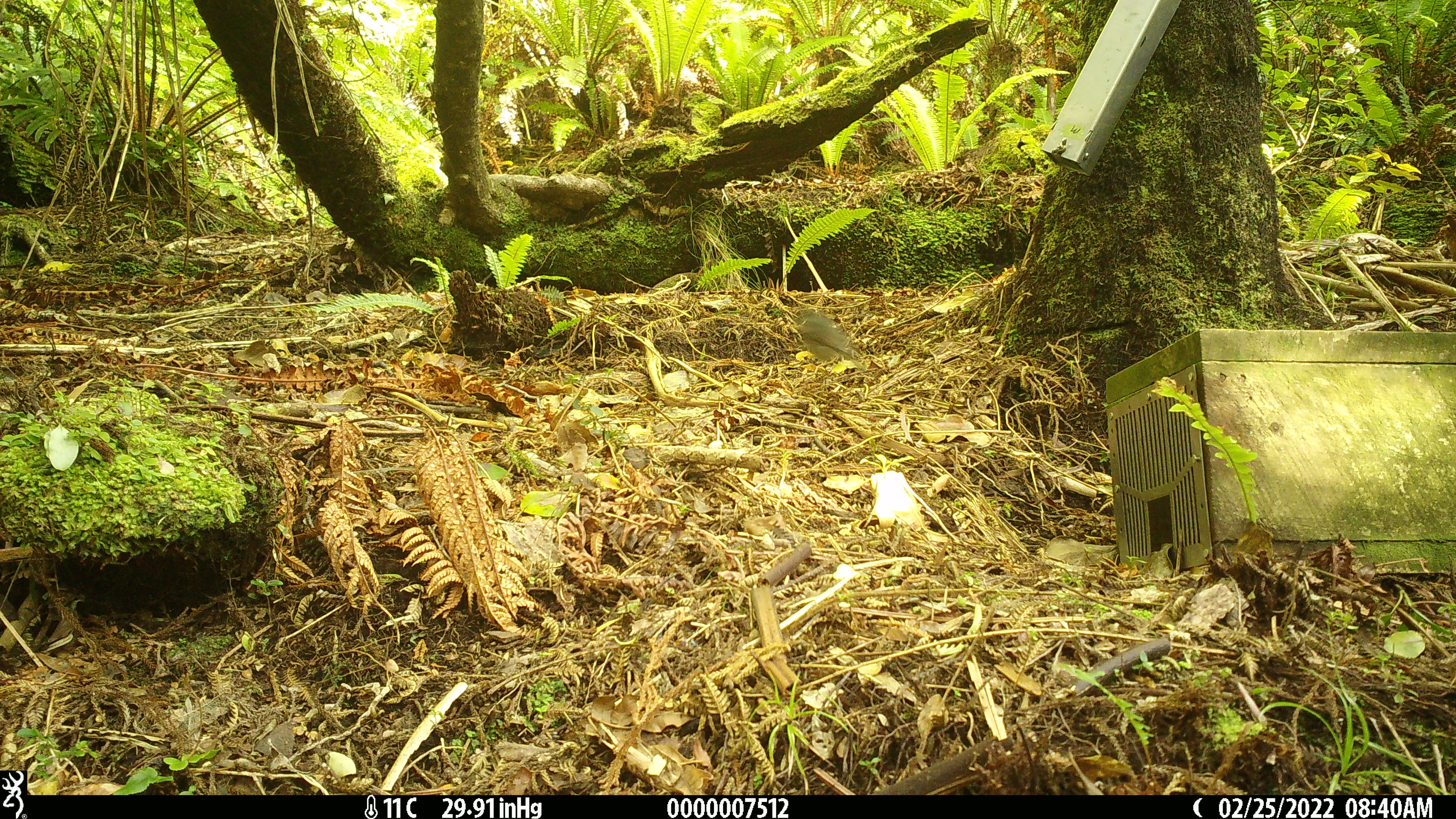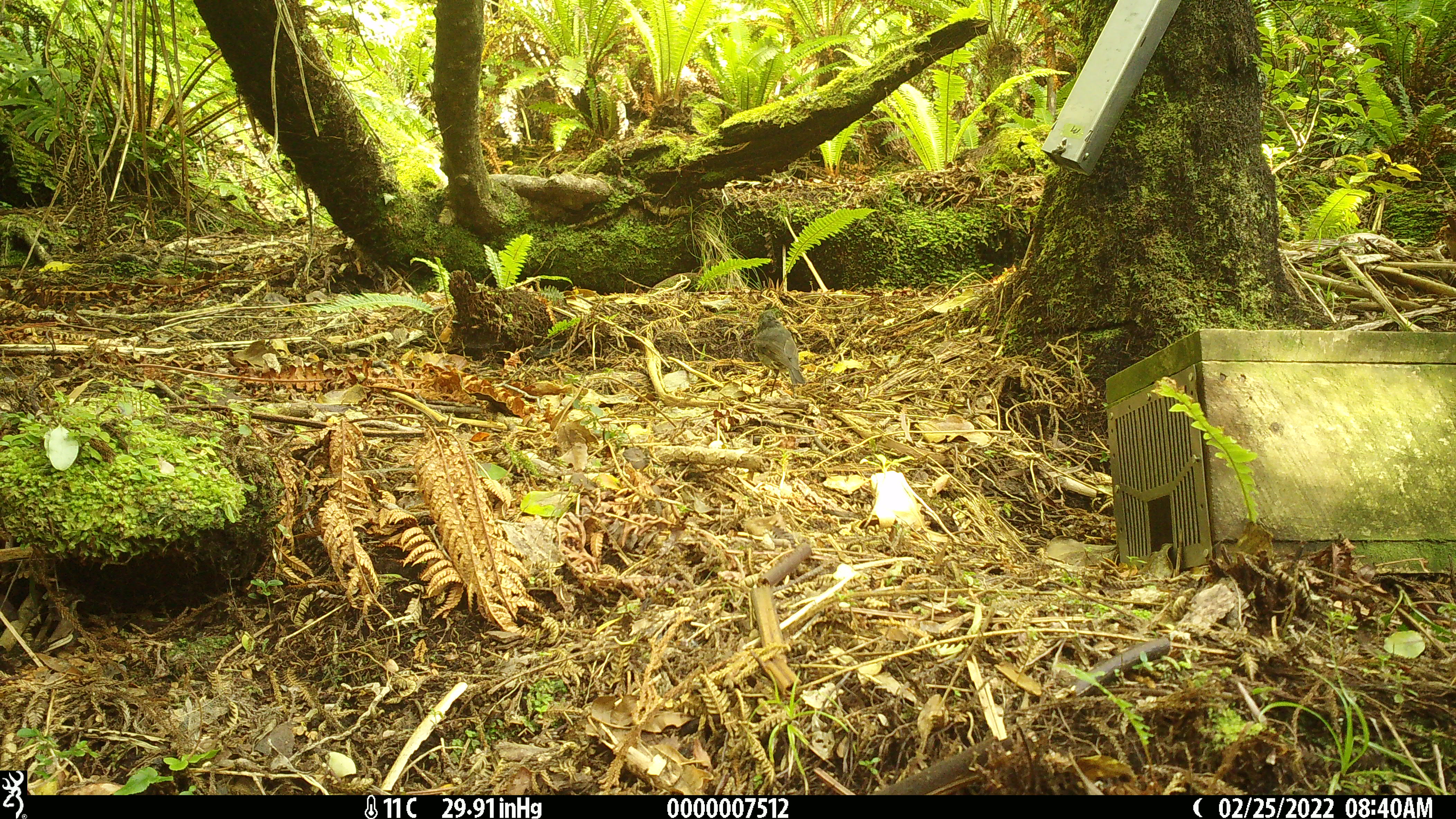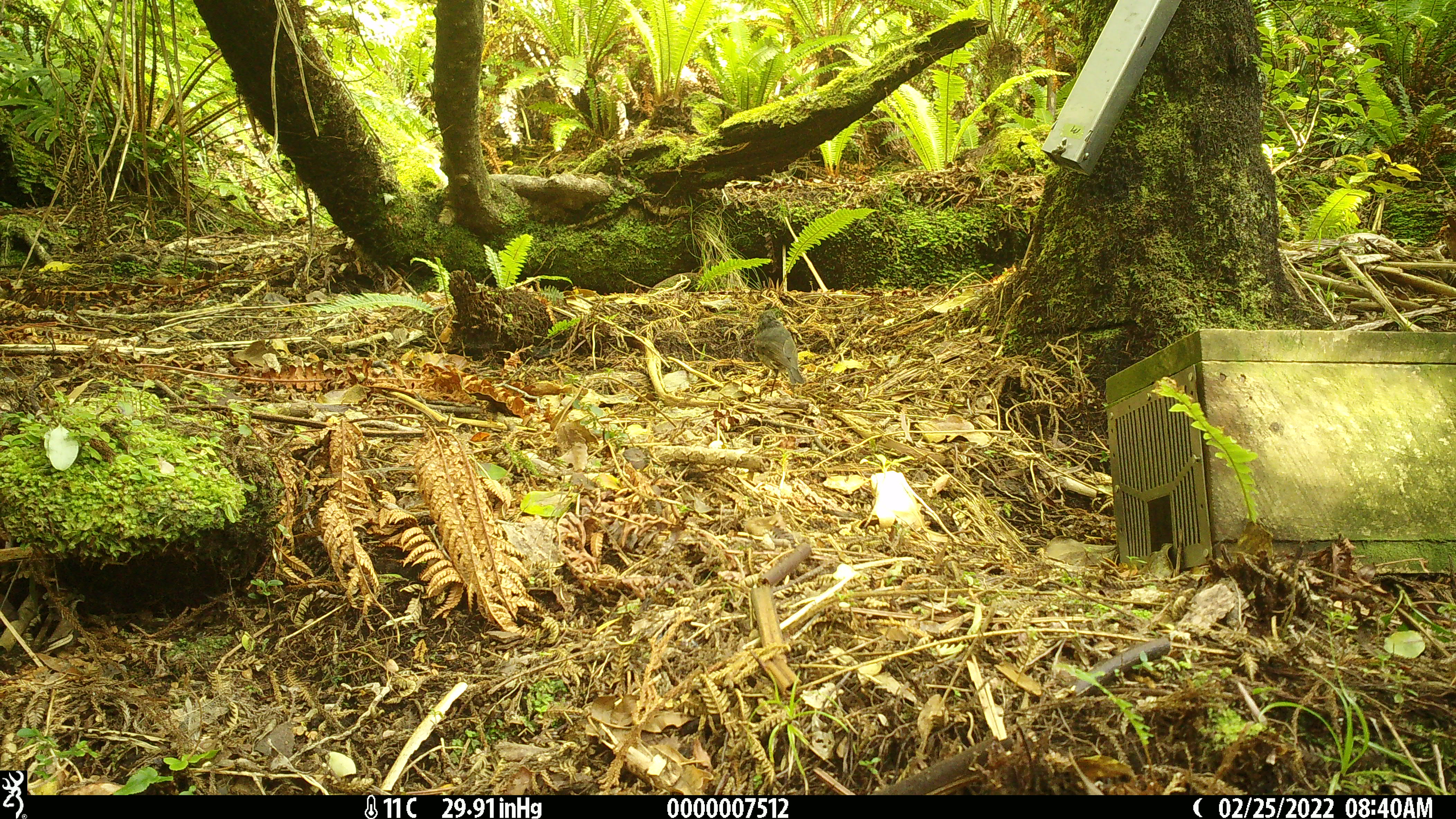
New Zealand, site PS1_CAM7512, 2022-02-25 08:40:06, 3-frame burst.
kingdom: Animalia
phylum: Chordata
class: Aves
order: Passeriformes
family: Petroicidae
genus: Petroica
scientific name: Petroica australis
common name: new zealand robin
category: robin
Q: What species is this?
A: Robin (new zealand robin) (Petroica australis).